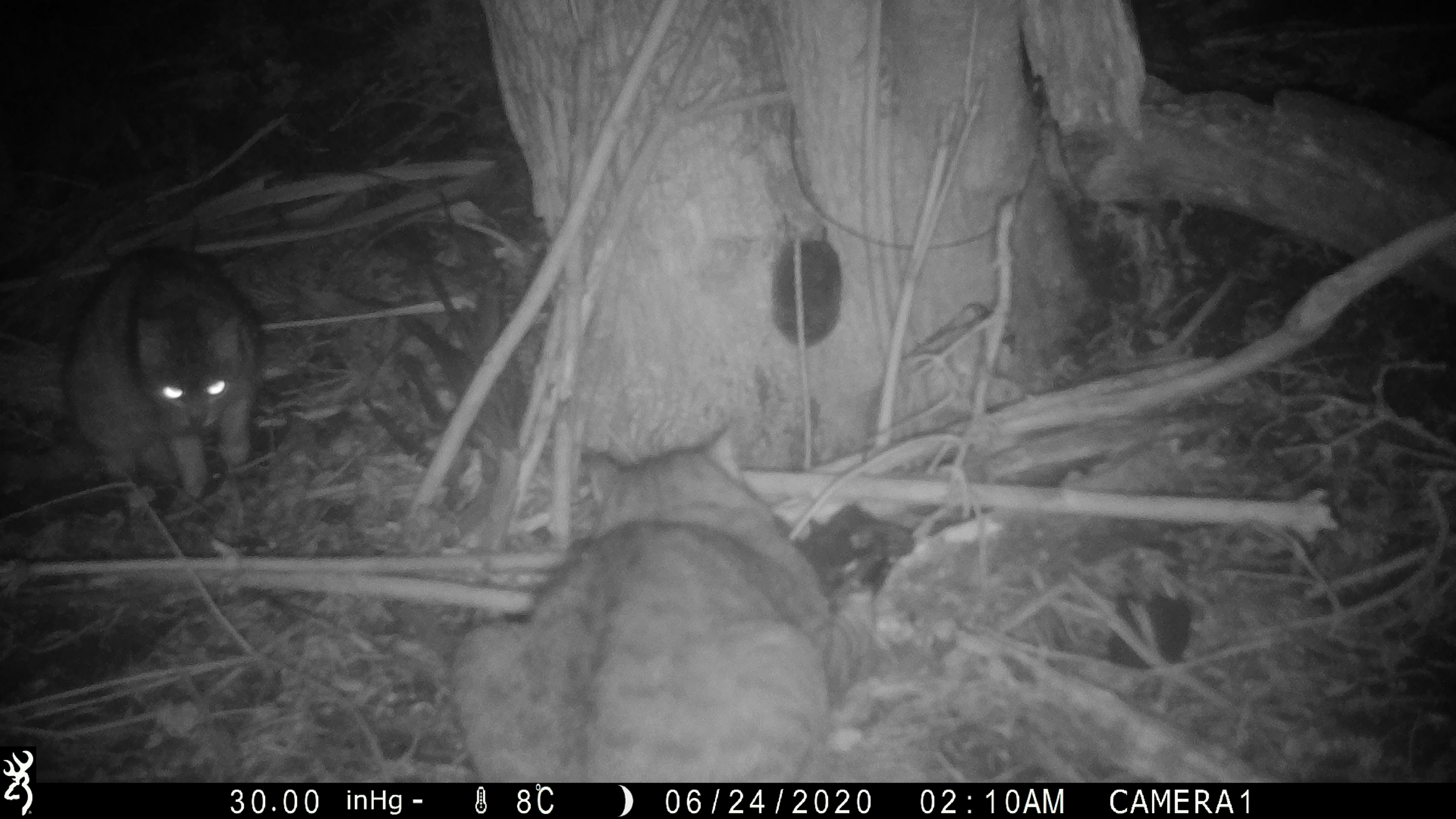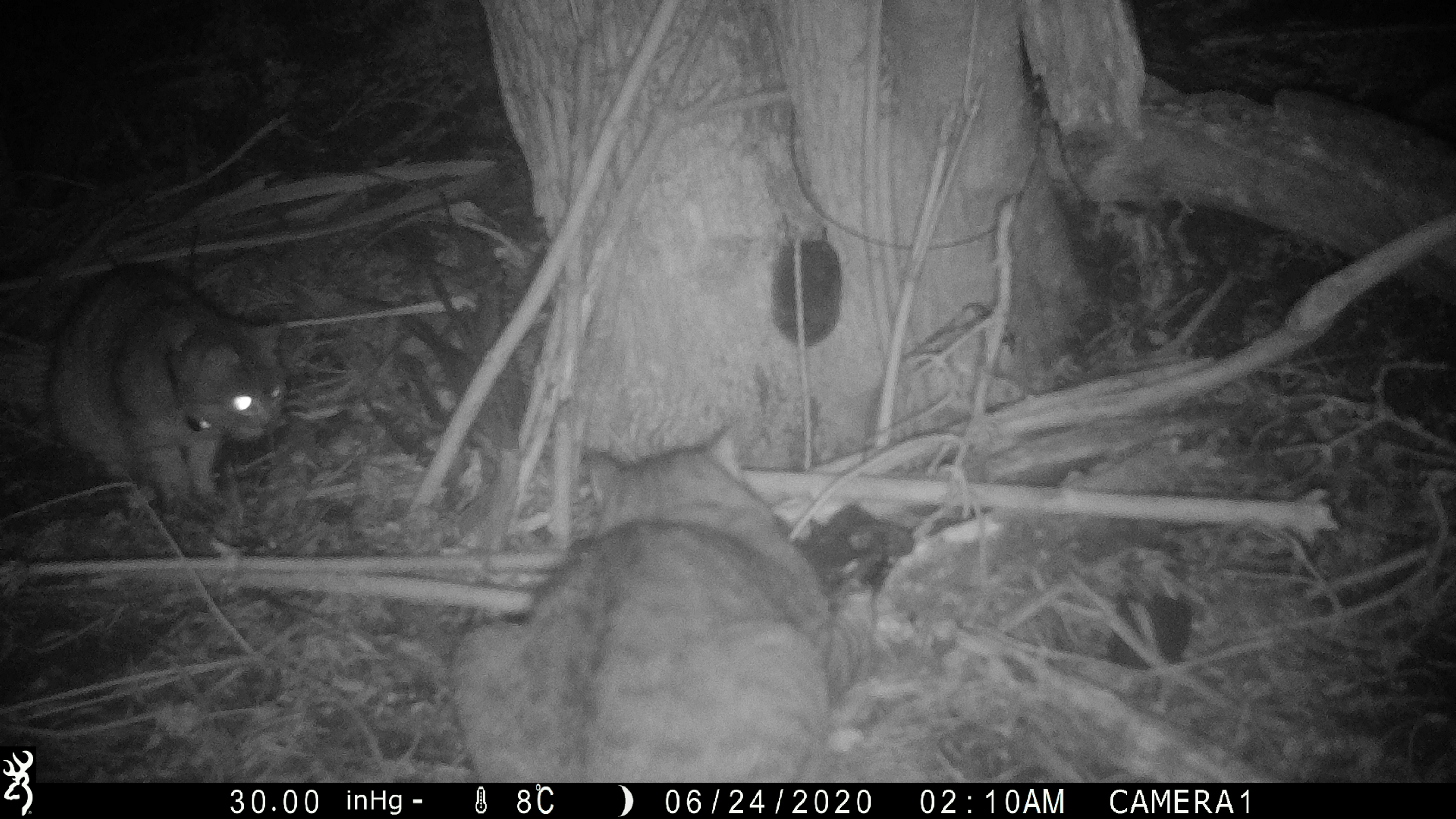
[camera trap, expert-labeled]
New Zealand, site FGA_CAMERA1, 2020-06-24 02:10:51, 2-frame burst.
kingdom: Animalia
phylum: Chordata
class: Mammalia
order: Carnivora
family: Felidae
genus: Felis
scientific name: Felis catus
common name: domestic cat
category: cat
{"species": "cat (domestic cat) (Felis catus)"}